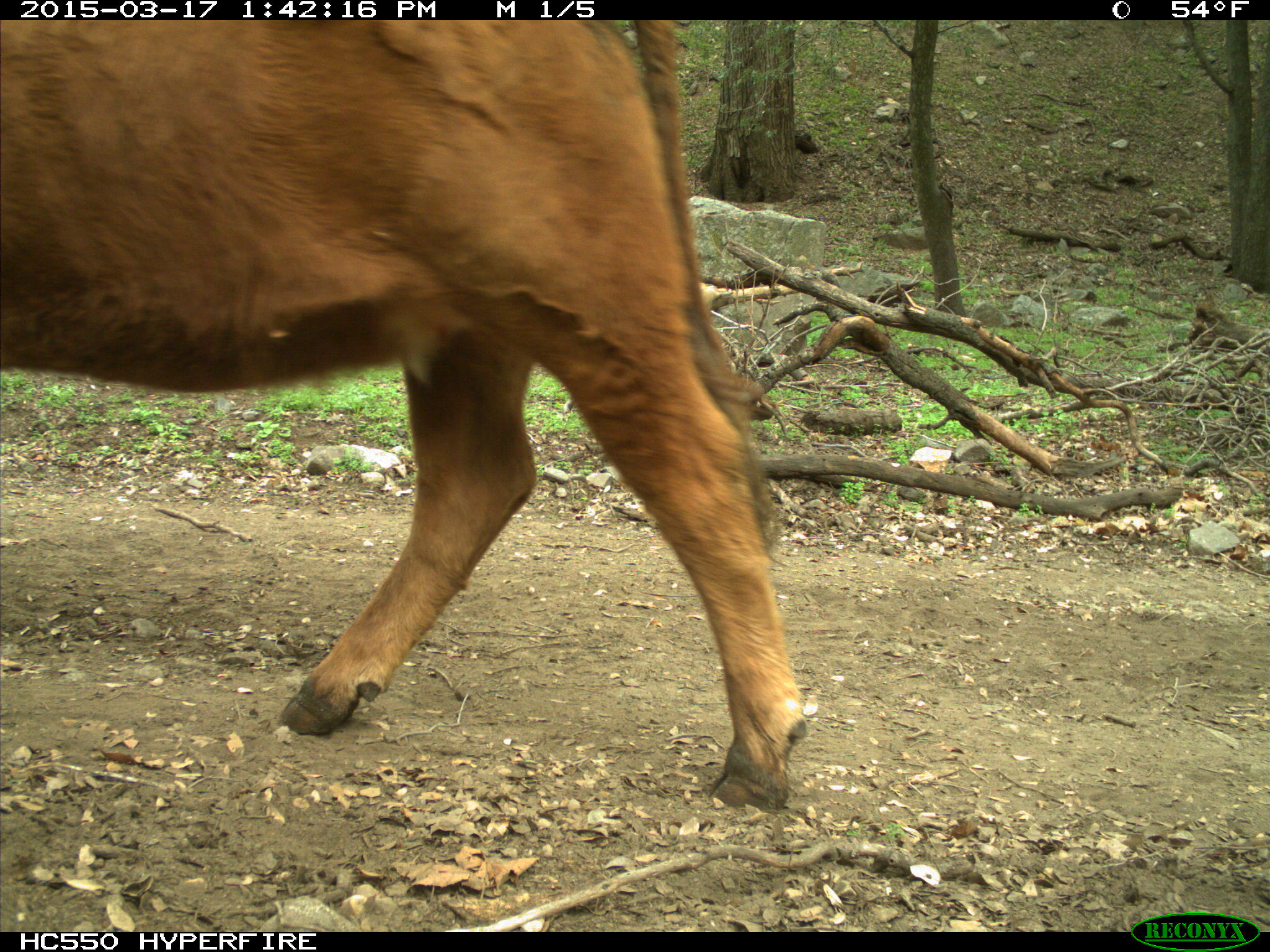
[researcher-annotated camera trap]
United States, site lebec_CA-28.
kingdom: Animalia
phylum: Chordata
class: Mammalia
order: Artiodactyla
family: Bovidae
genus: Bos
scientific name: Bos taurus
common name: domestic cow